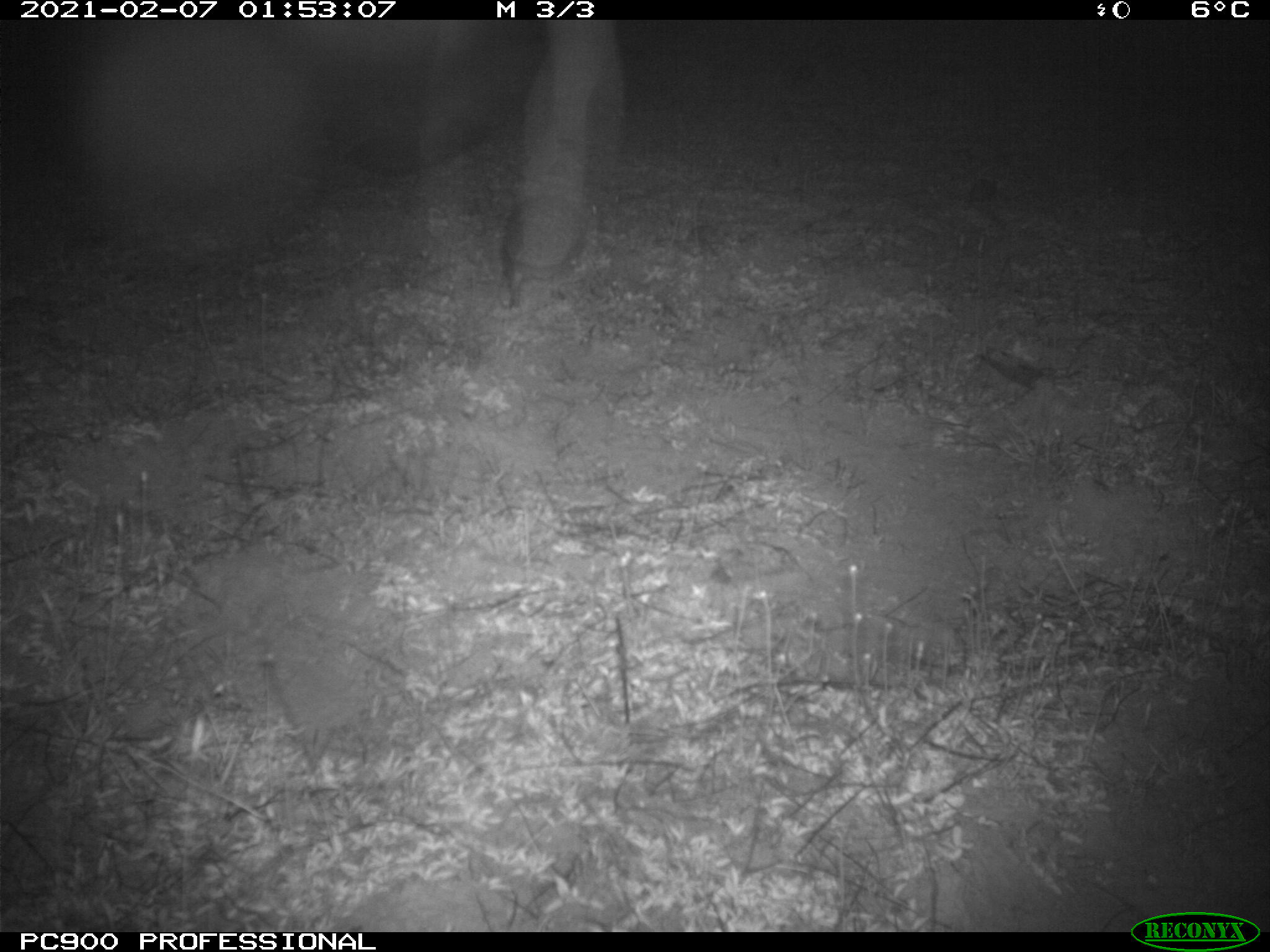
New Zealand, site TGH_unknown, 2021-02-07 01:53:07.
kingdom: Animalia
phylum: Chordata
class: Mammalia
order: Eulipotyphla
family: Erinaceidae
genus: Erinaceus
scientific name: Erinaceus europaeus europaeus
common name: european hedgehog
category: hedgehog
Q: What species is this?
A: Hedgehog (european hedgehog) (Erinaceus europaeus europaeus).